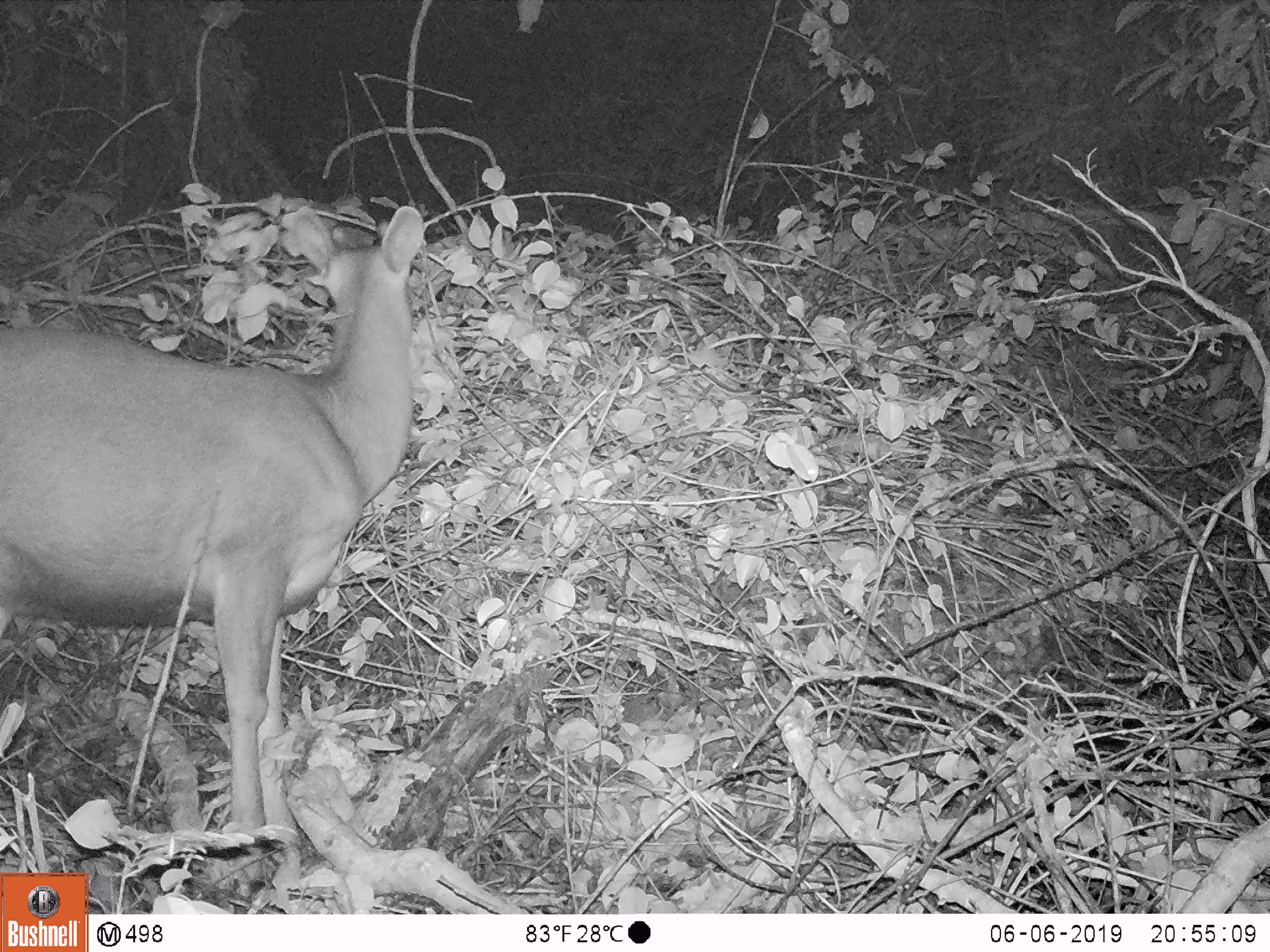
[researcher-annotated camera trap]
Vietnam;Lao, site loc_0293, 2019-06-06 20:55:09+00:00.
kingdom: Animalia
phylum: Chordata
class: Mammalia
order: Artiodactyla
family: Cervidae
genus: Rusa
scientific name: Rusa unicolor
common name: sambar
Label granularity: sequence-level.